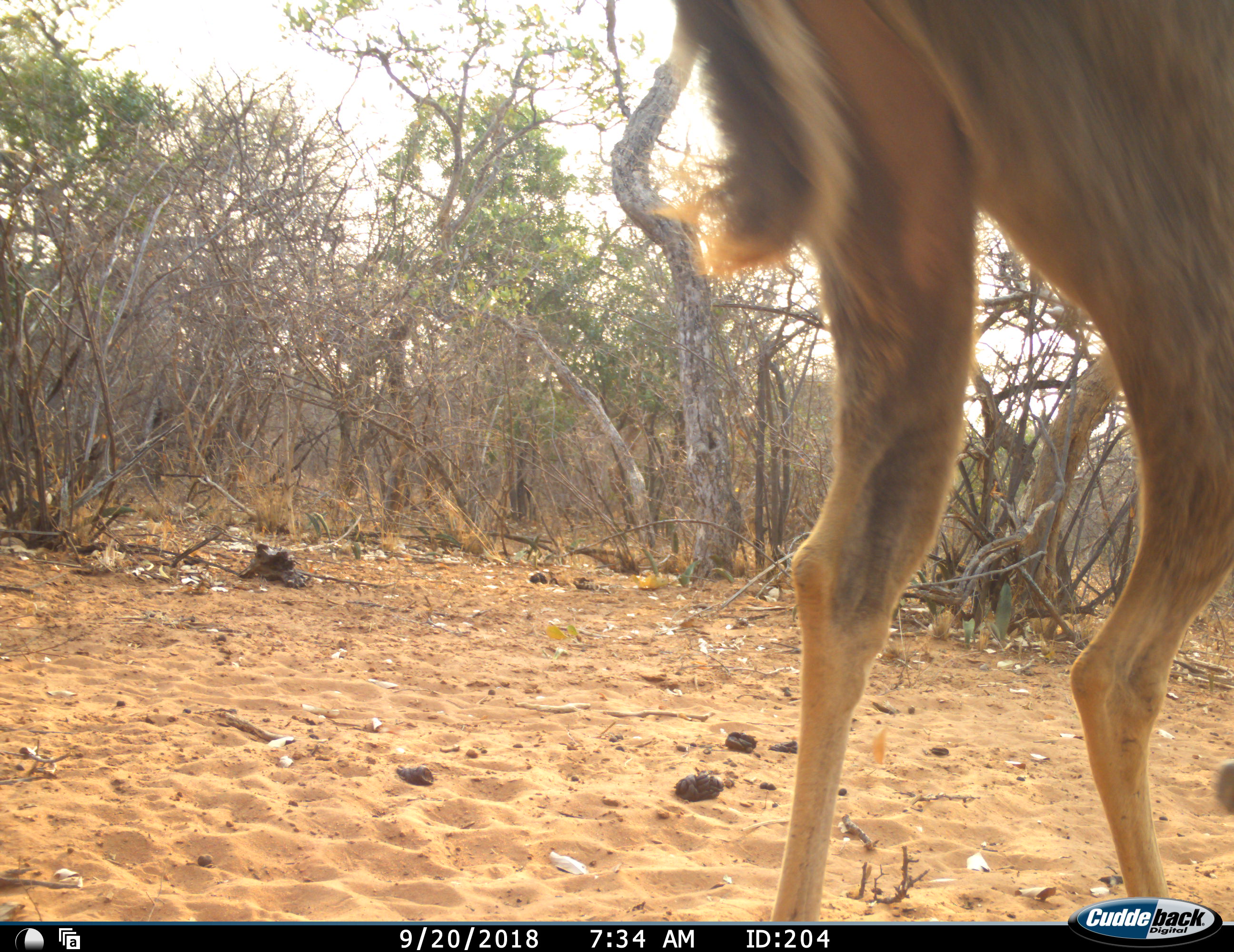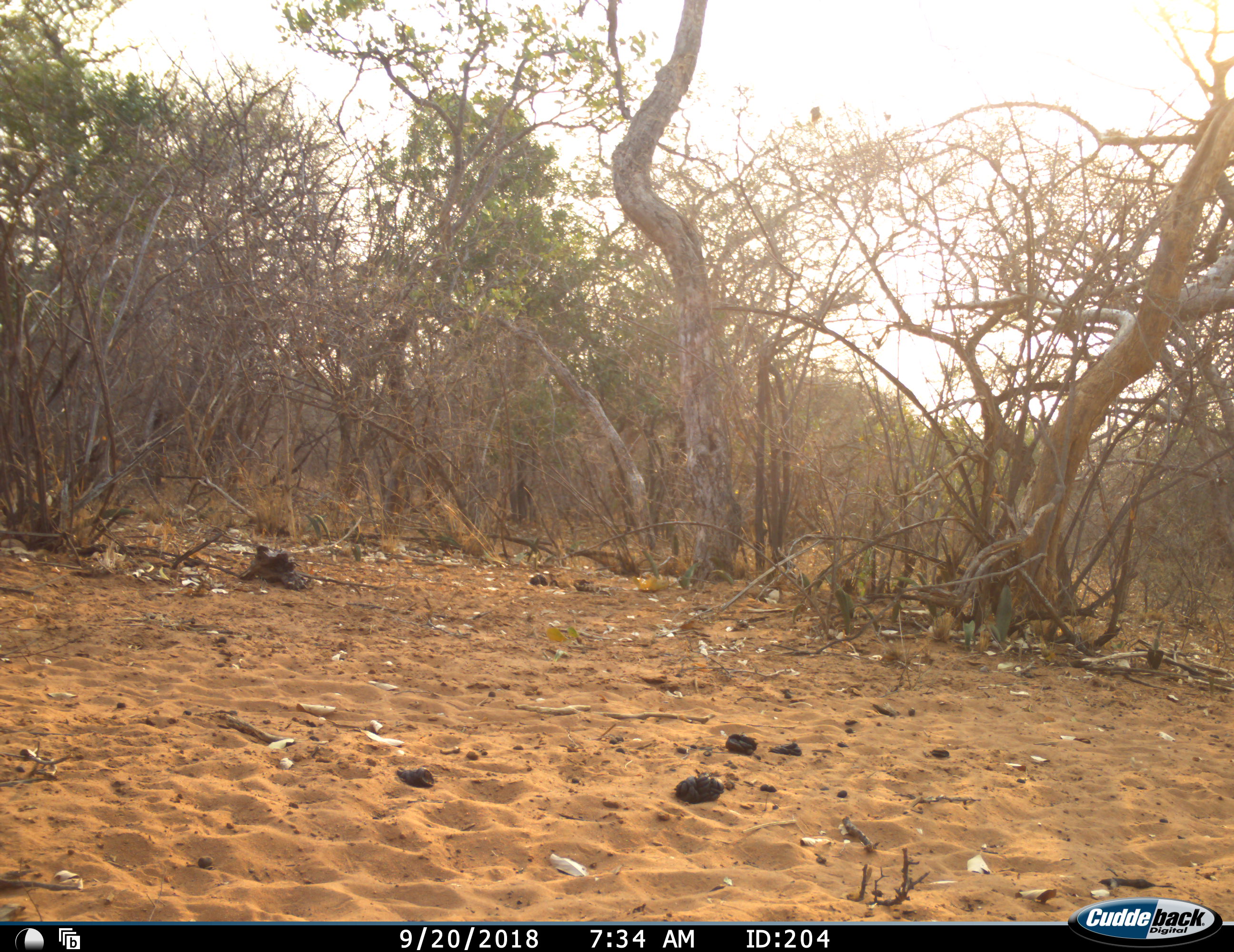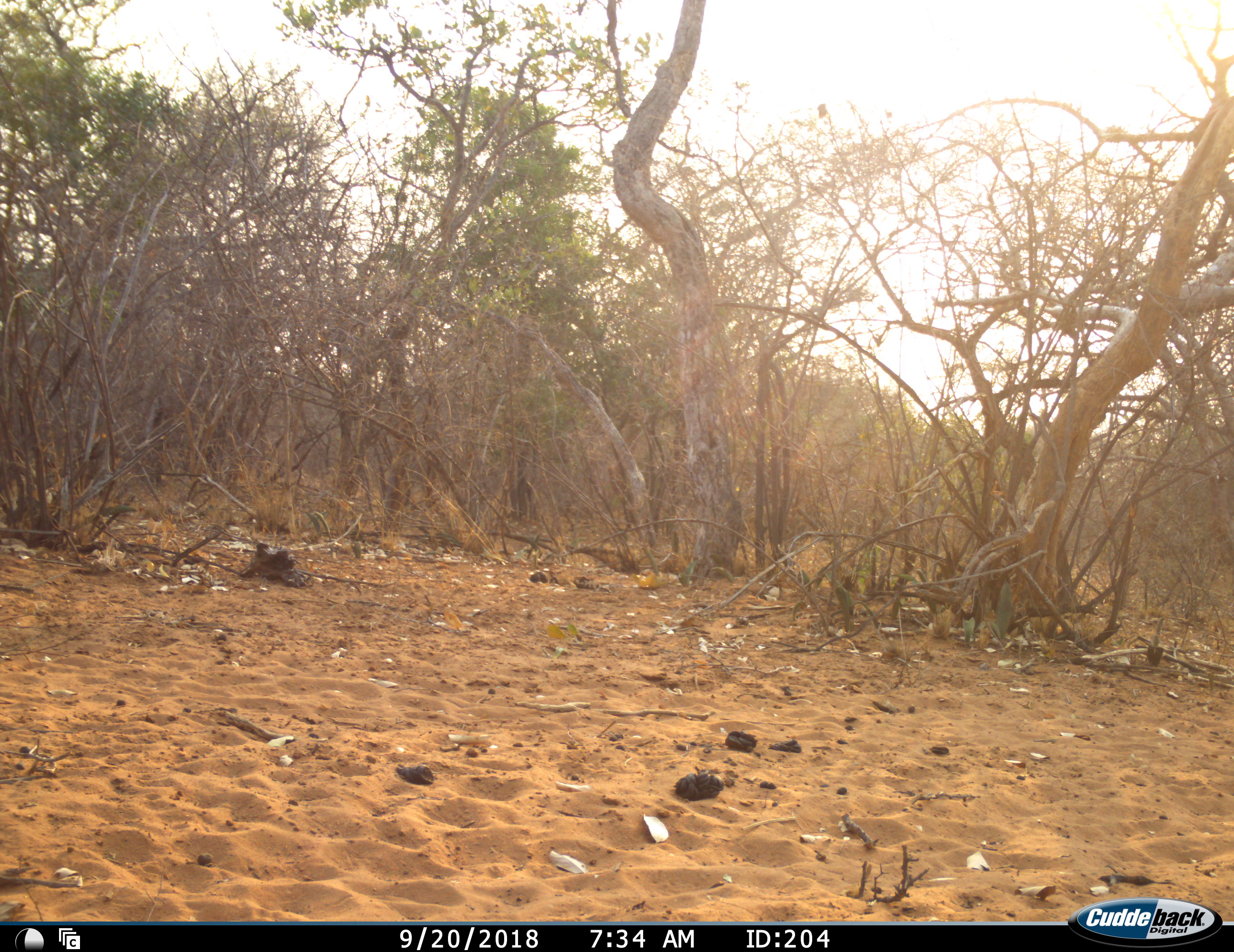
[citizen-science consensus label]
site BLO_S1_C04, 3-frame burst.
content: unidentified animal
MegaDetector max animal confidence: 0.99